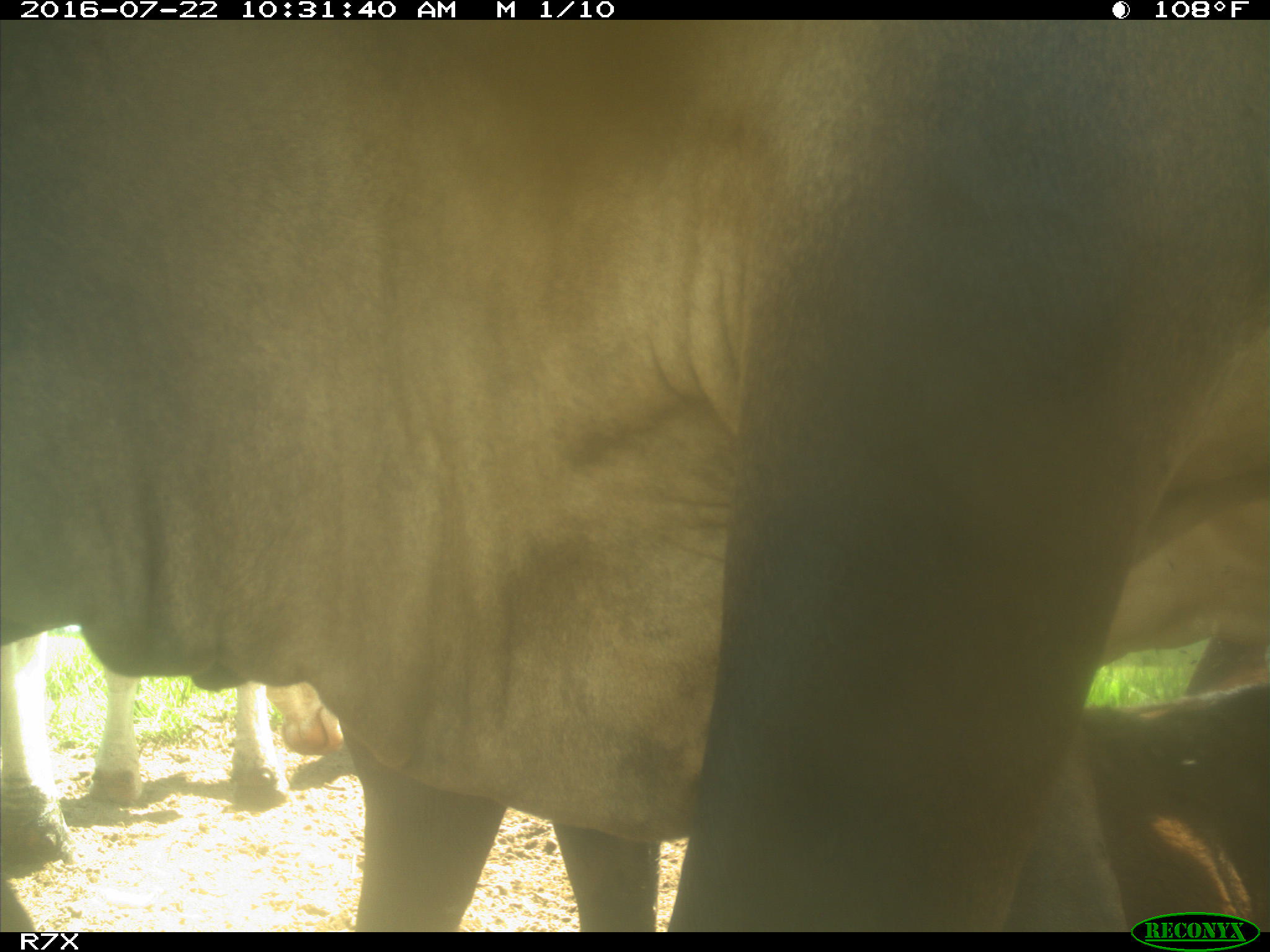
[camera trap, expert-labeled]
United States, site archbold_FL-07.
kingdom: Animalia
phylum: Chordata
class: Mammalia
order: Artiodactyla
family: Bovidae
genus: Bos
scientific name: Bos taurus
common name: domestic cow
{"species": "Bos taurus (domestic cow)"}